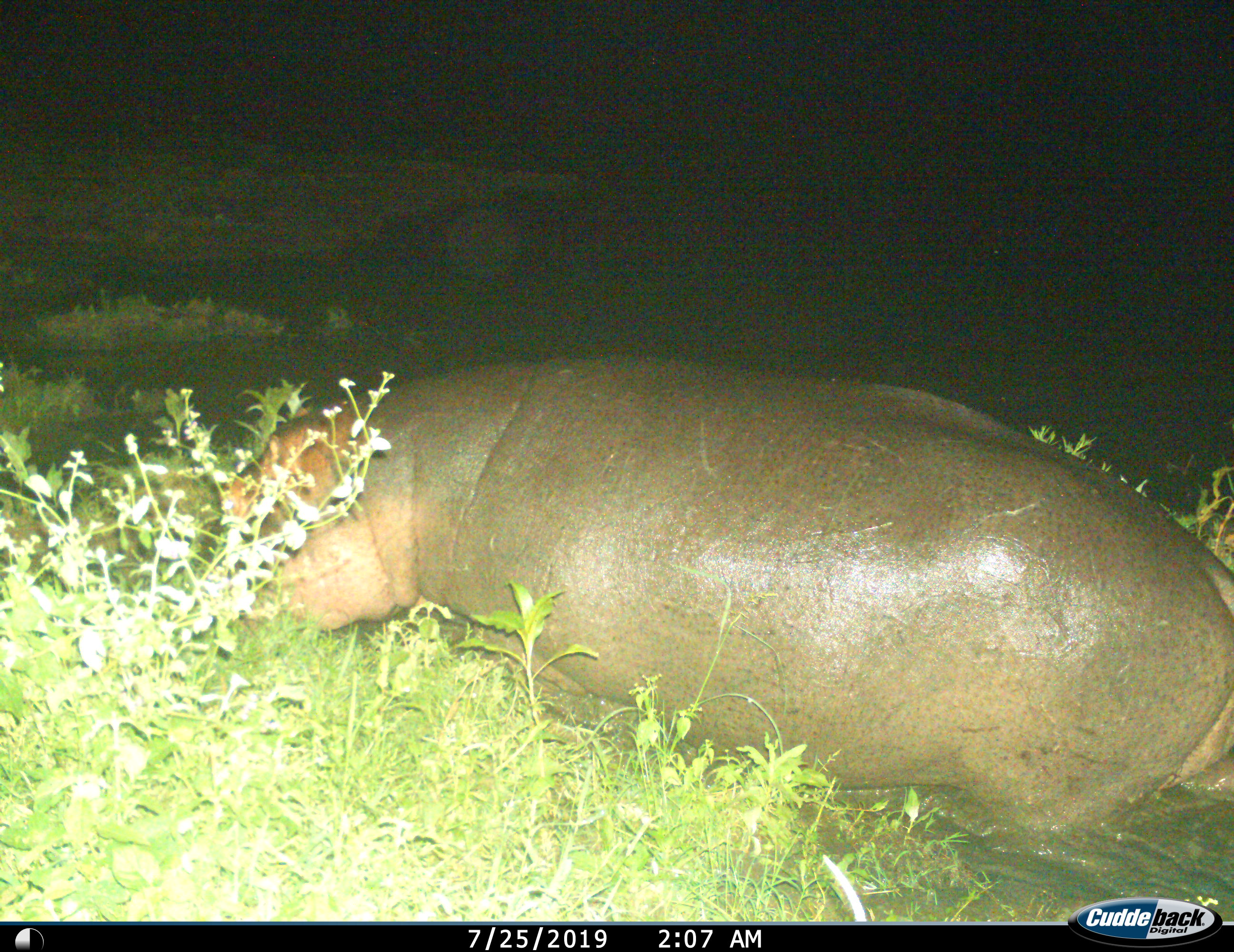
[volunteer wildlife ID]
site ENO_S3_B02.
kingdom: Animalia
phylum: Chordata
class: Mammalia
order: Artiodactyla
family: Hippopotamidae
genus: Hippopotamus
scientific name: Hippopotamus amphibius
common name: hippopotamus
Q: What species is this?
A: Hippopotamus (Hippopotamus amphibius).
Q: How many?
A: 1.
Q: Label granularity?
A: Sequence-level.